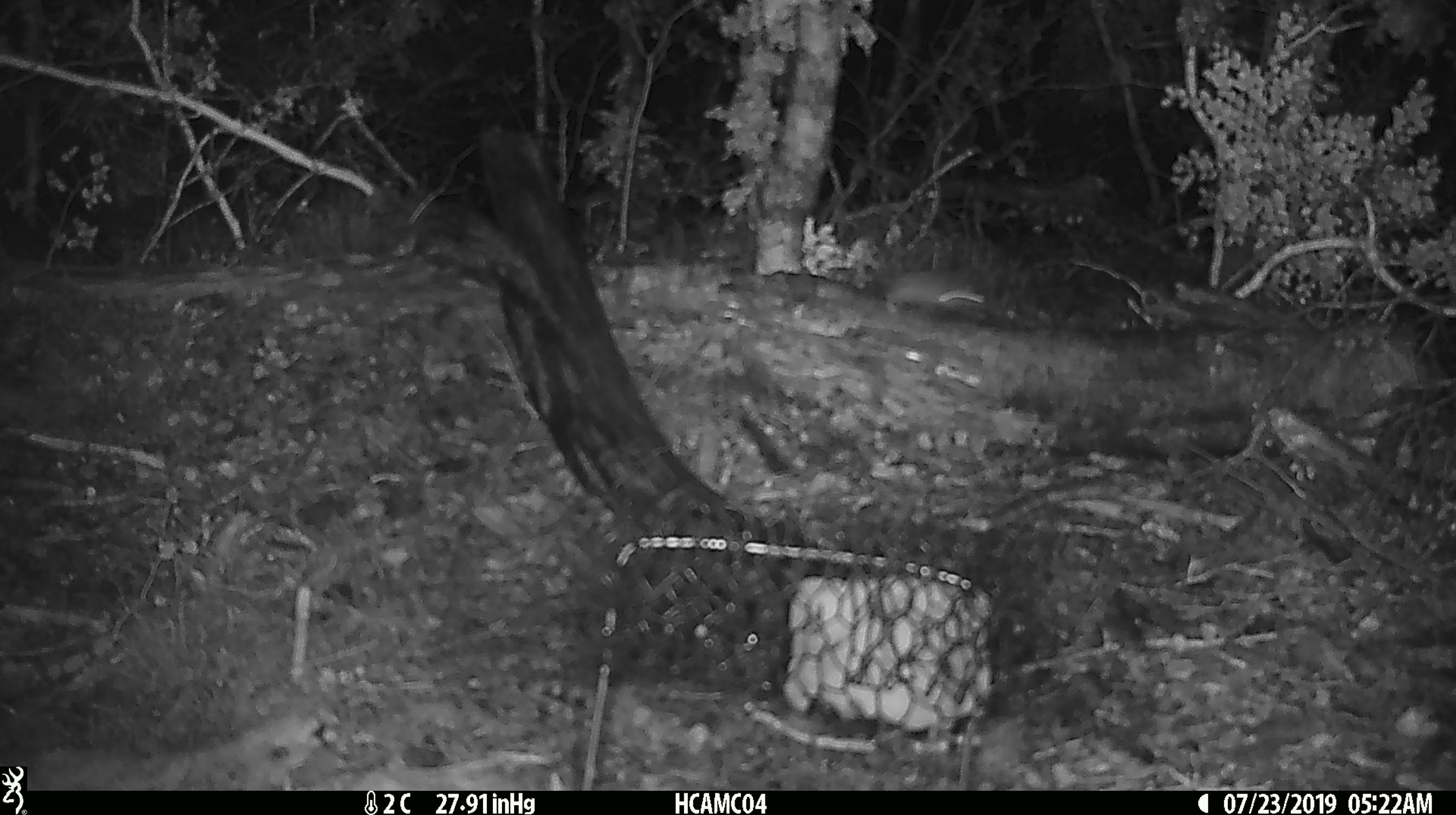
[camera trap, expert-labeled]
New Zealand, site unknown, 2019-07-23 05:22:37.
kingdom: Animalia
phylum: Chordata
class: Mammalia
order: Rodentia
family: Muridae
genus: Mus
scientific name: Mus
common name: mouse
Mouse (Mus).